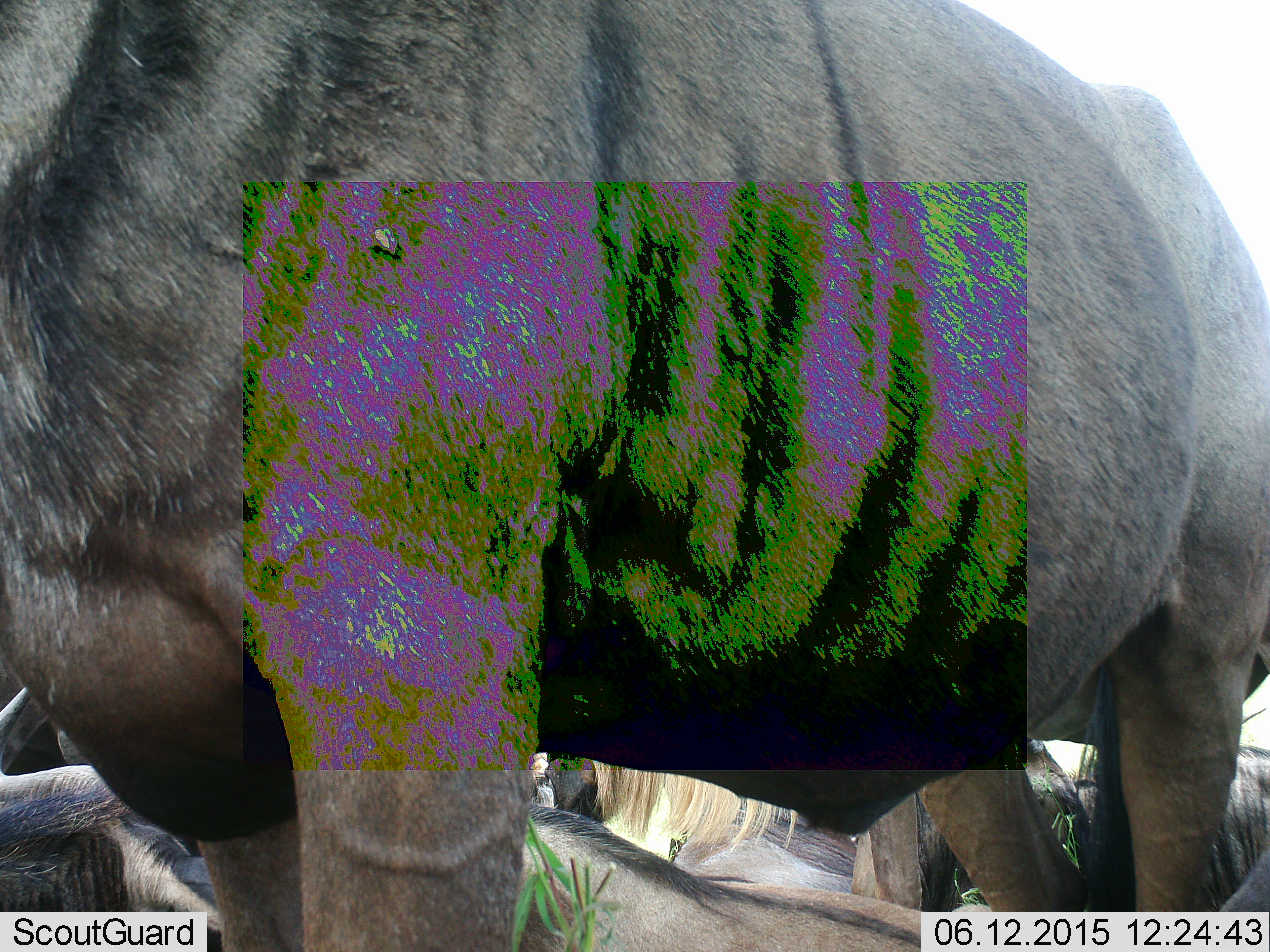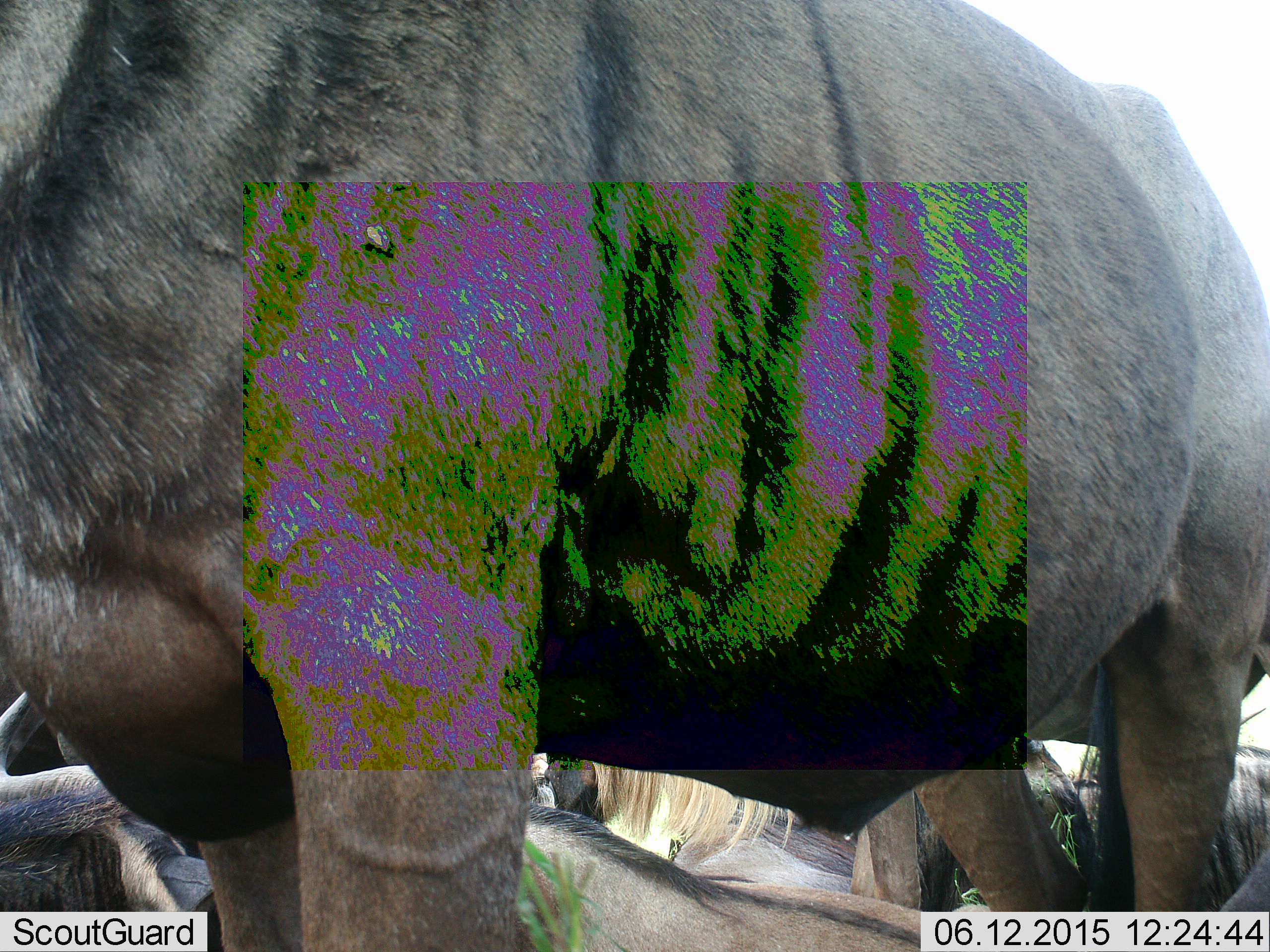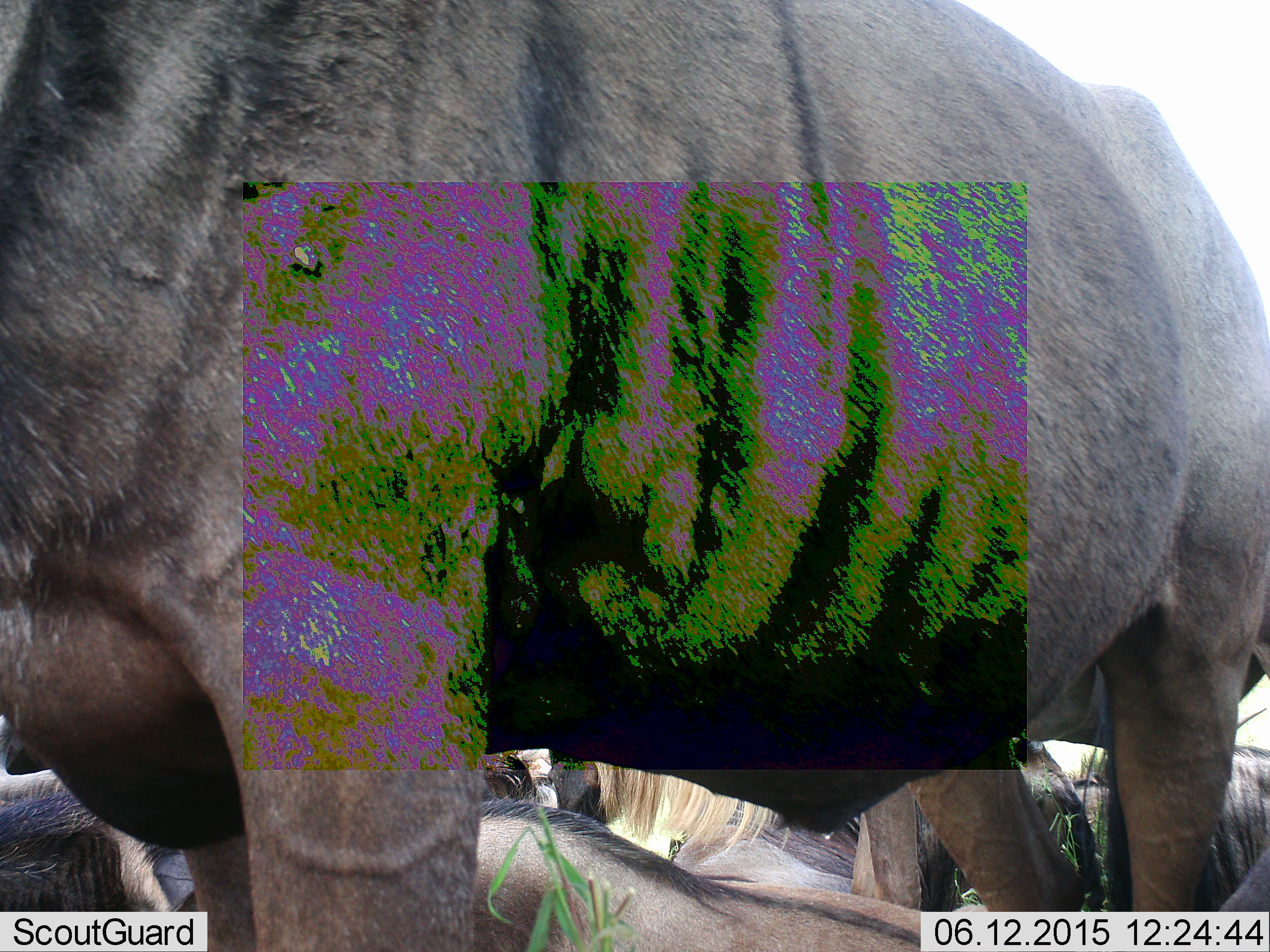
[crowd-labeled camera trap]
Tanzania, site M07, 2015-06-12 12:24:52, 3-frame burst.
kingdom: Animalia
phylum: Chordata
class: Mammalia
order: Artiodactyla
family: Bovidae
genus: Connochaetes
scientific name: Connochaetes taurinus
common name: blue wildebeest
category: wildebeest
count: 5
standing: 82%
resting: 100%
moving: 9%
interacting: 0%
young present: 0%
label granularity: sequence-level